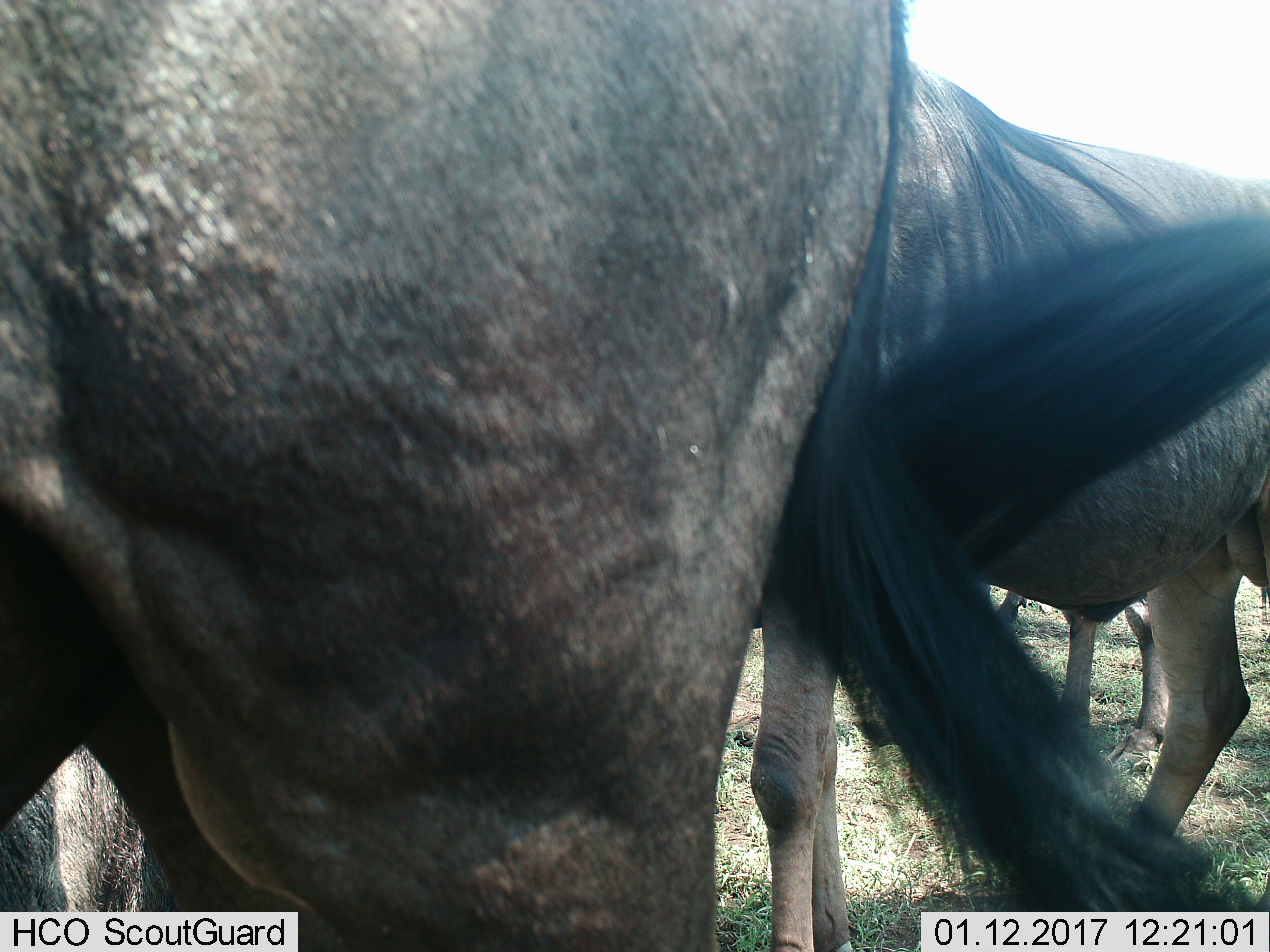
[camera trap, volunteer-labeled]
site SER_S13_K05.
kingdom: Animalia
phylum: Chordata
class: Mammalia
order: Artiodactyla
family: Bovidae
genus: Connochaetes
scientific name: Connochaetes taurinus taurinus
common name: blue wildebeest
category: wildebeestblue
Wildebeestblue (blue wildebeest) (Connochaetes taurinus taurinus), count 4. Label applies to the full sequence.